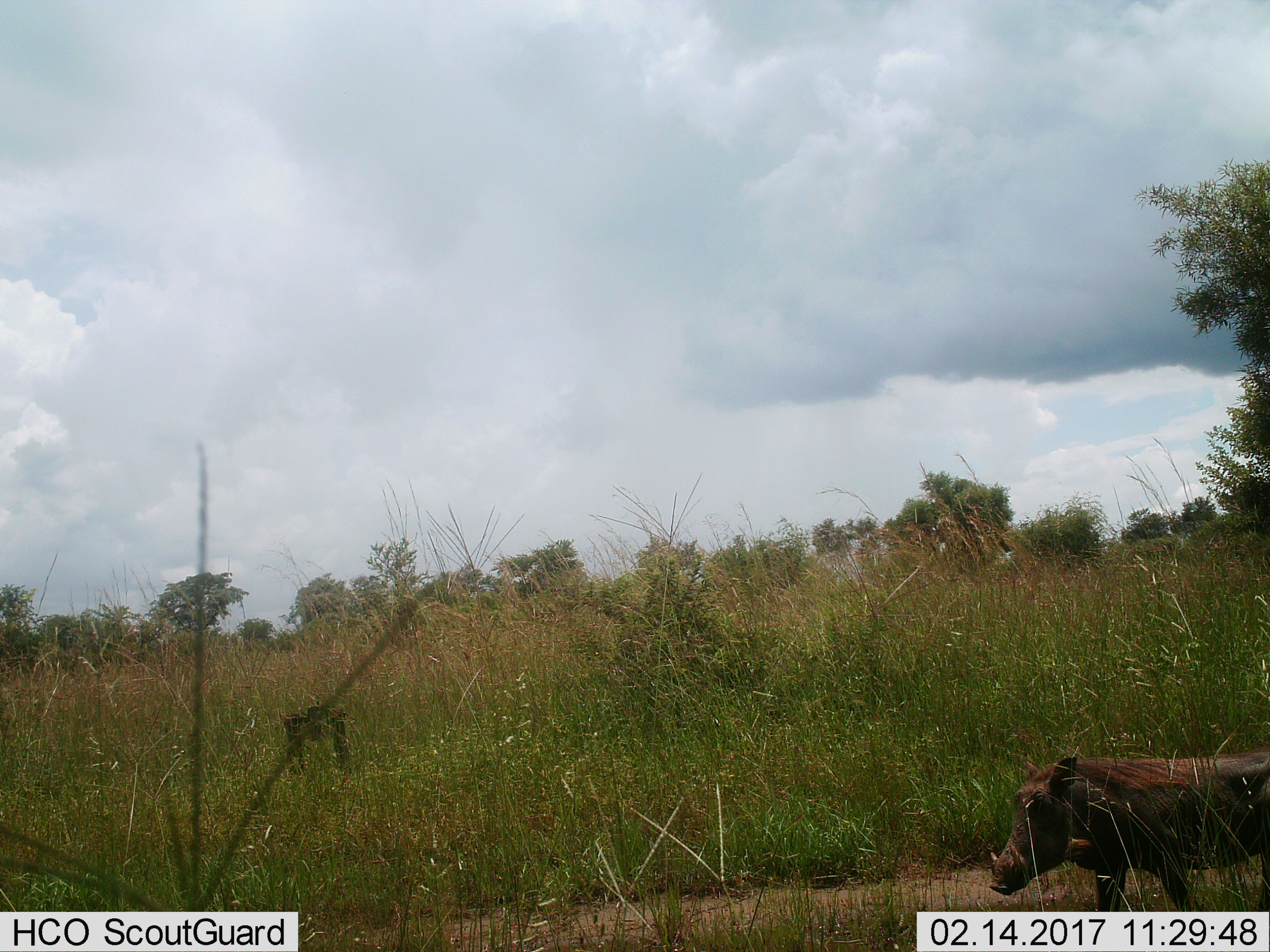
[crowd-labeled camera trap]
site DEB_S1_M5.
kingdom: Animalia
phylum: Chordata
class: Mammalia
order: Artiodactyla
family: Suidae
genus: Phacochoerus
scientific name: Phacochoerus africanus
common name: warthog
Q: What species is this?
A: Warthog (Phacochoerus africanus).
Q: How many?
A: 1.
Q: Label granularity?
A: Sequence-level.